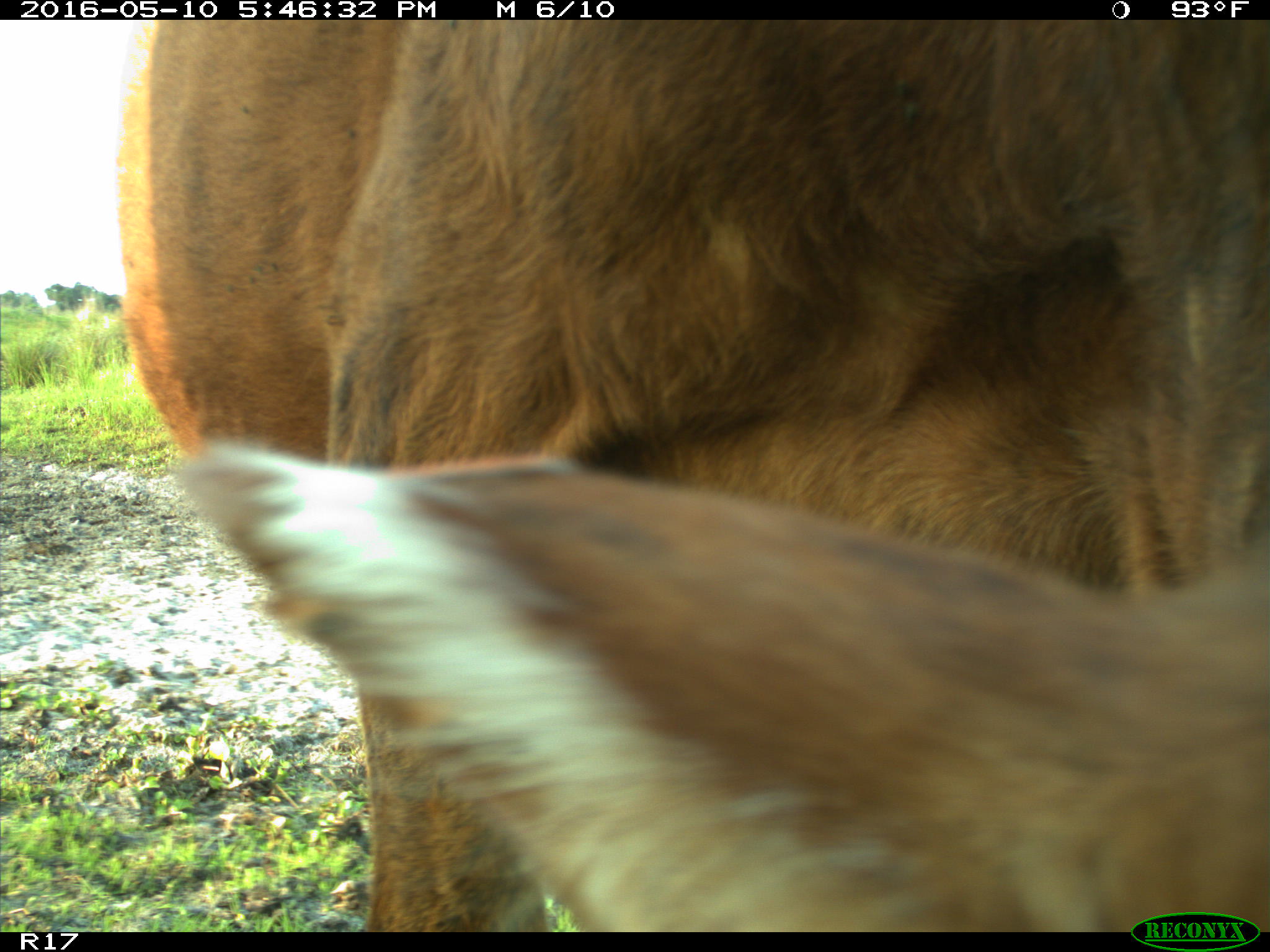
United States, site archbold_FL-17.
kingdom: Animalia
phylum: Chordata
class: Mammalia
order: Artiodactyla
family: Bovidae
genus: Bos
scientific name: Bos taurus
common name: domestic cow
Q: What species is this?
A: Bos taurus (domestic cow).